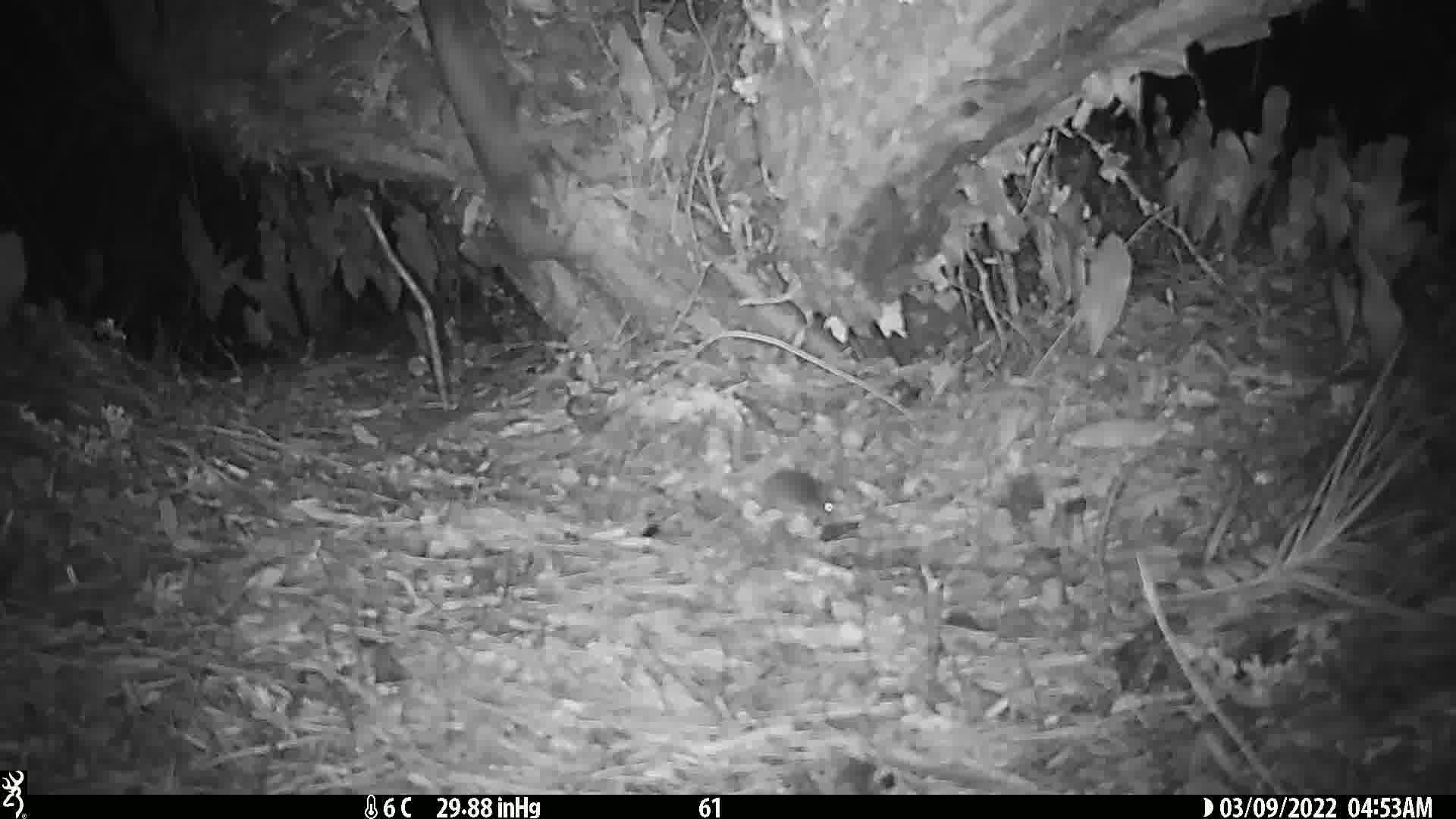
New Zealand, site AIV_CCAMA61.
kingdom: Animalia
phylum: Chordata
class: Mammalia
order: Rodentia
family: Muridae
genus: Mus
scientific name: Mus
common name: mouse